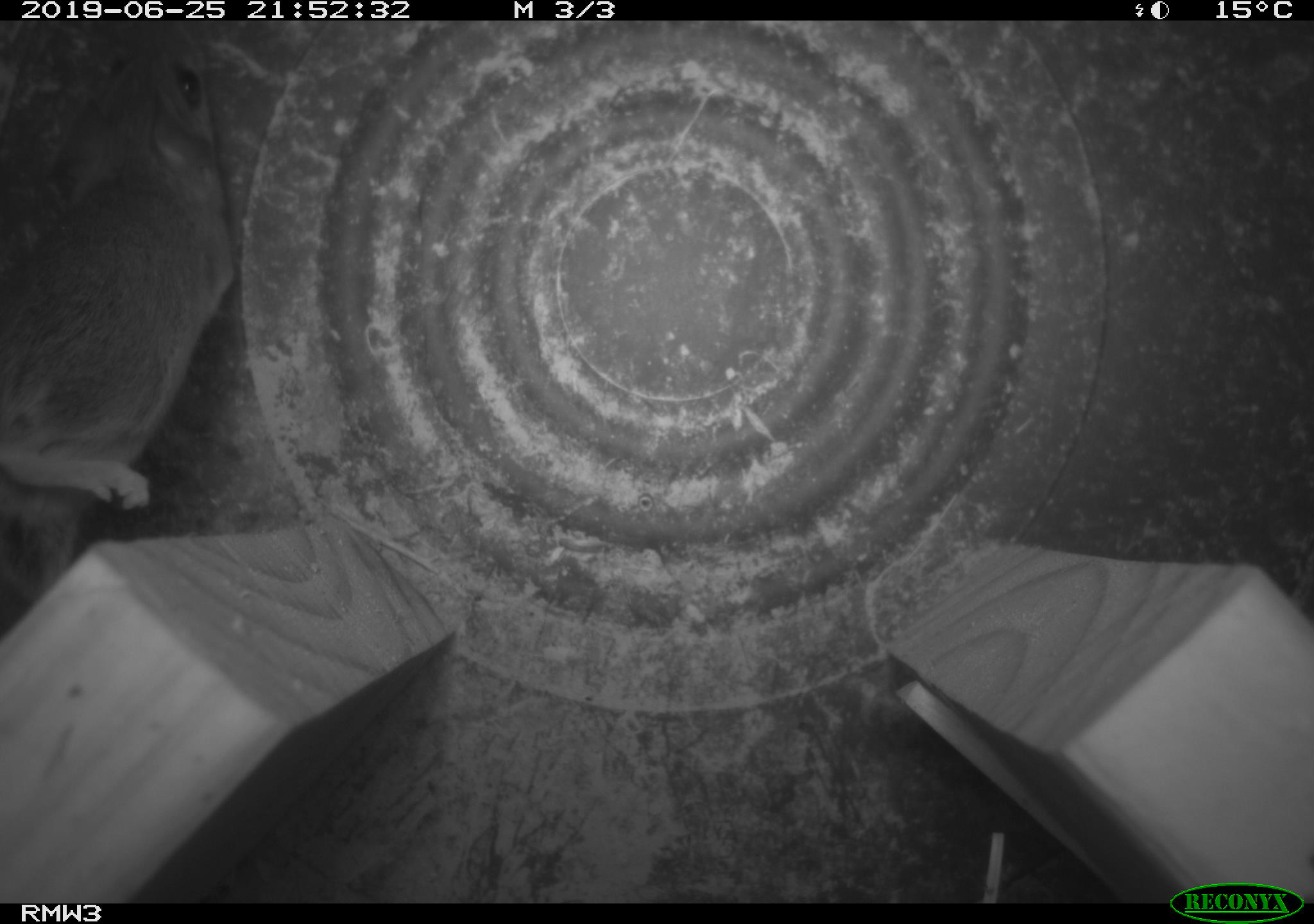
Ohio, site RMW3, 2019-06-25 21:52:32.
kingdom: Animalia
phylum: Chordata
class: Mammalia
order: Rodentia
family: Cricetidae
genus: Peromyscus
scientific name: Peromyscus leucopus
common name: white-footed mouse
White-footed mouse (Peromyscus leucopus).